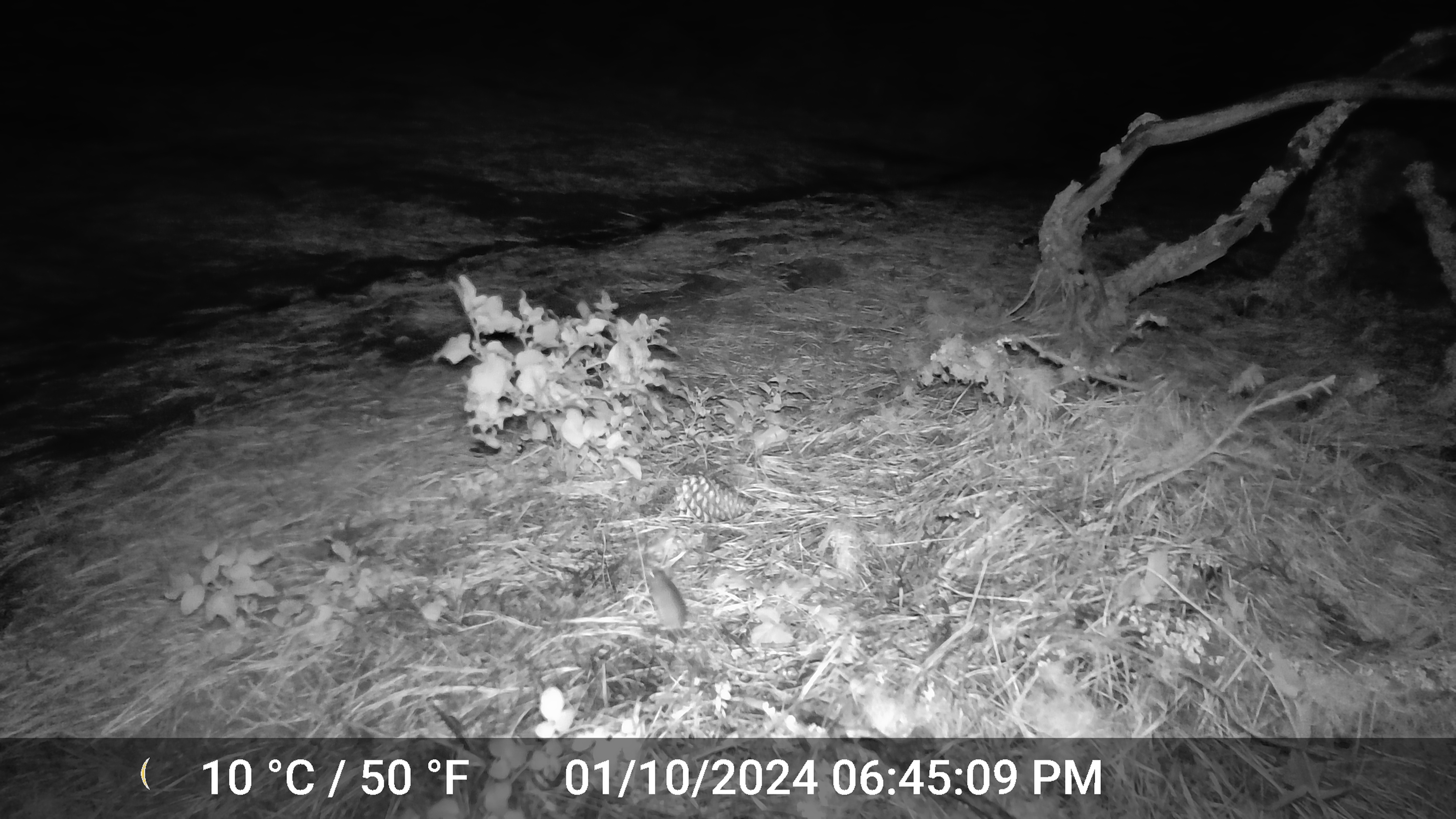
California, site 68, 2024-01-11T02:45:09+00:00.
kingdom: Animalia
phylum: Chordata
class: Mammalia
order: Rodentia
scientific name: Rodentia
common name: mouse or rat